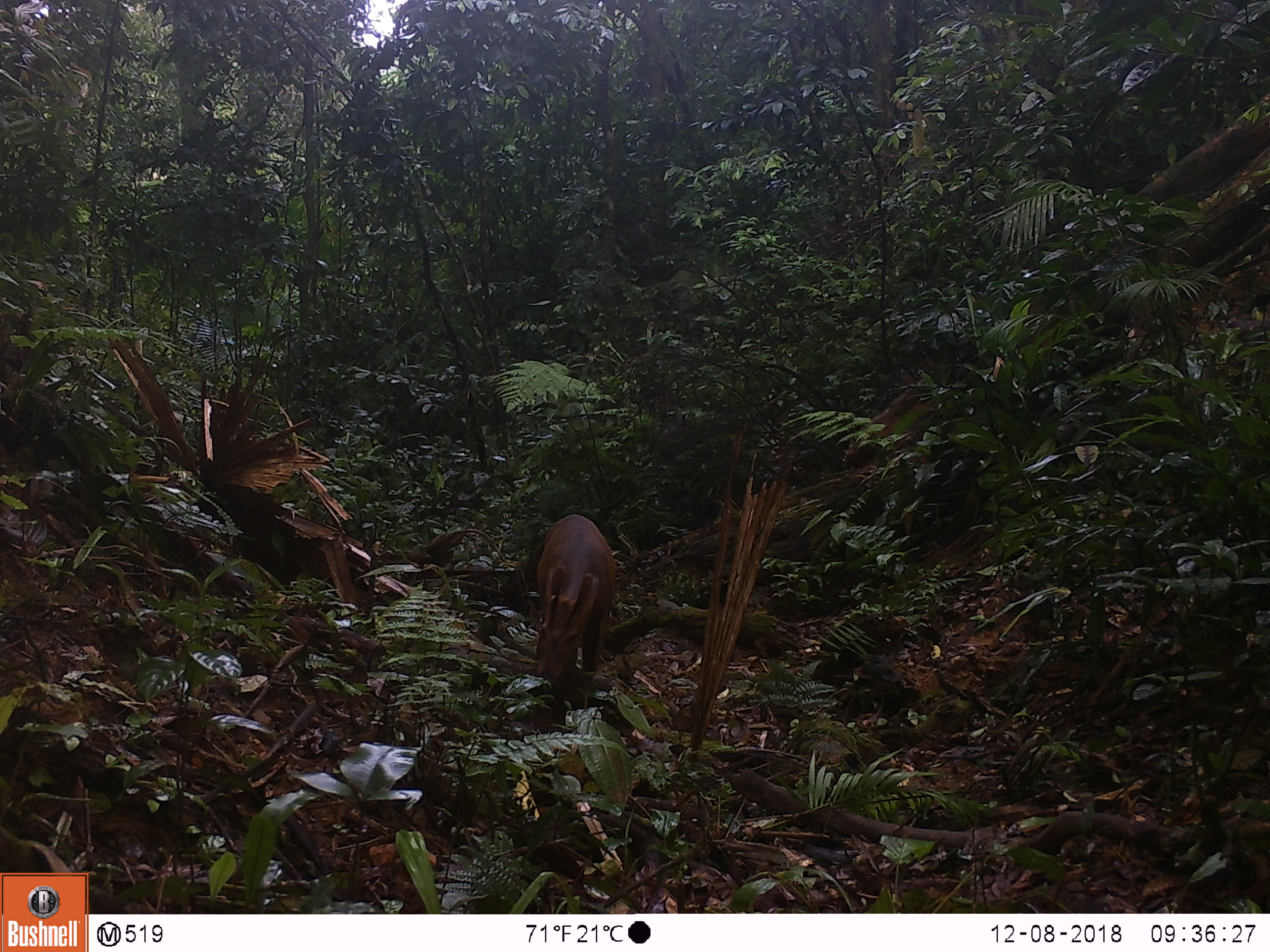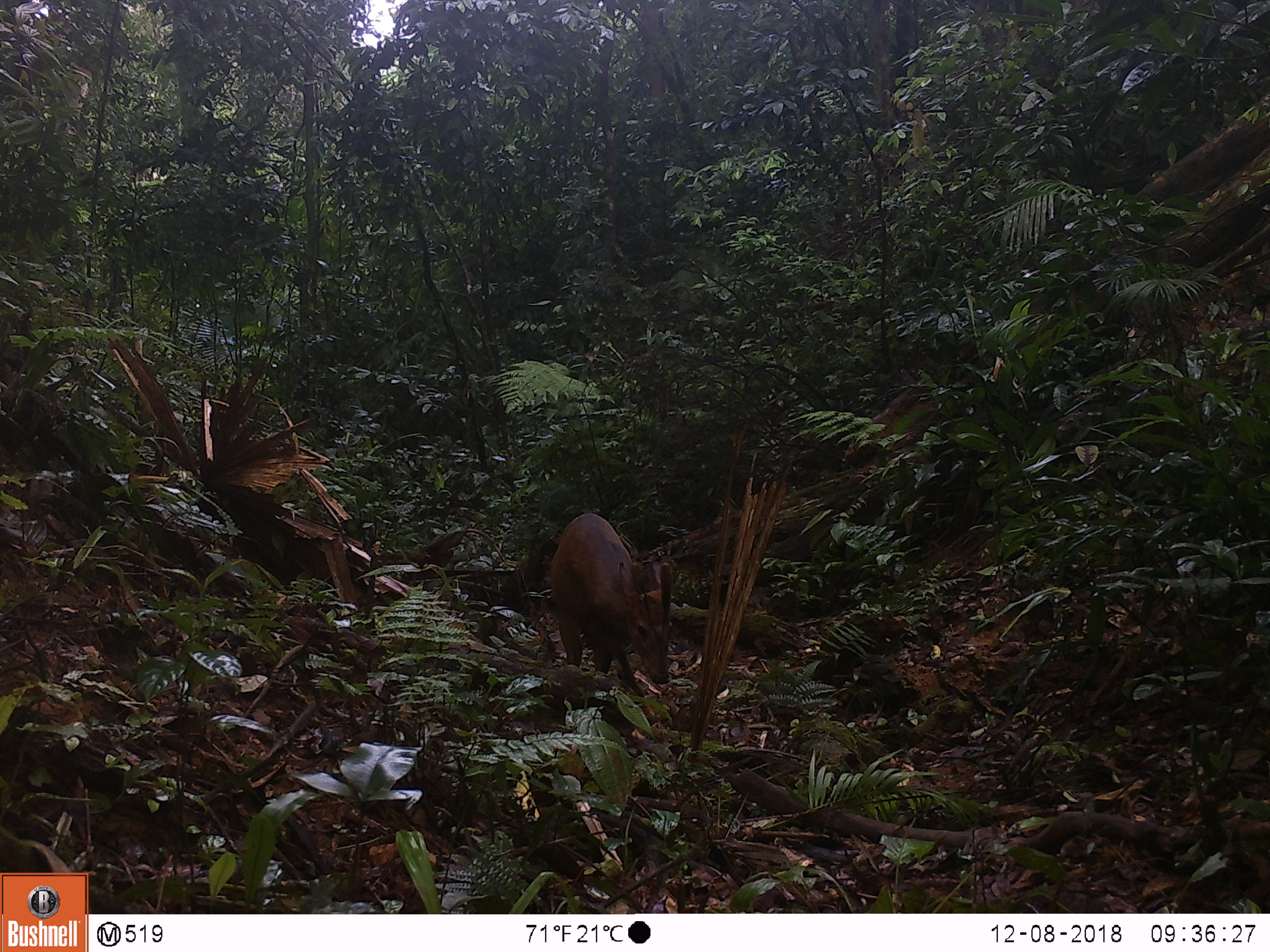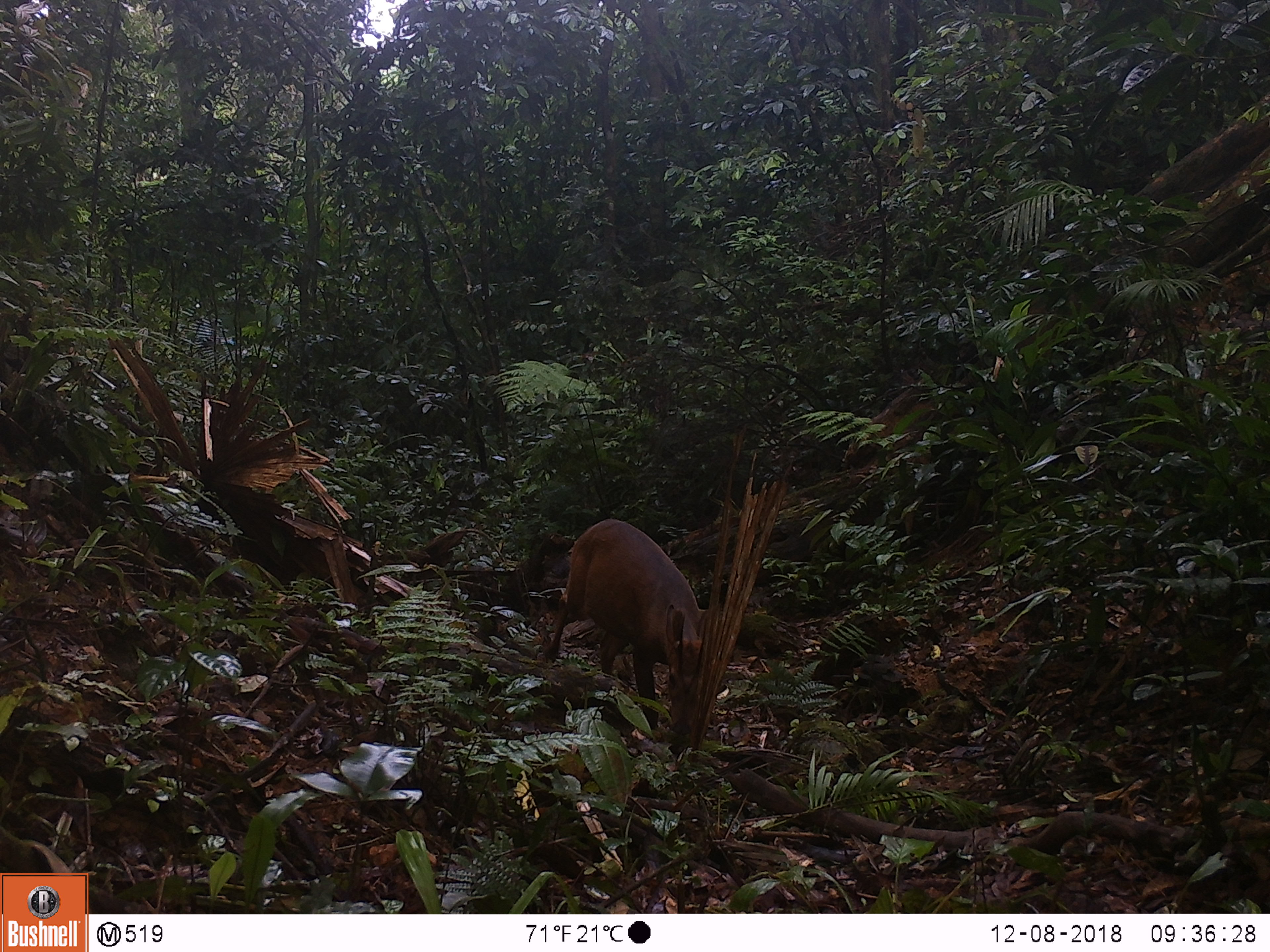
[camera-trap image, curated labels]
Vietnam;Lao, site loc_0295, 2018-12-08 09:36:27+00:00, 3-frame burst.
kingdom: Animalia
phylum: Chordata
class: Mammalia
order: Artiodactyla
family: Cervidae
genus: Muntiacus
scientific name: Muntiacus vuquangensis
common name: large-antlered muntjac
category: large antlered muntjac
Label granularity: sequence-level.